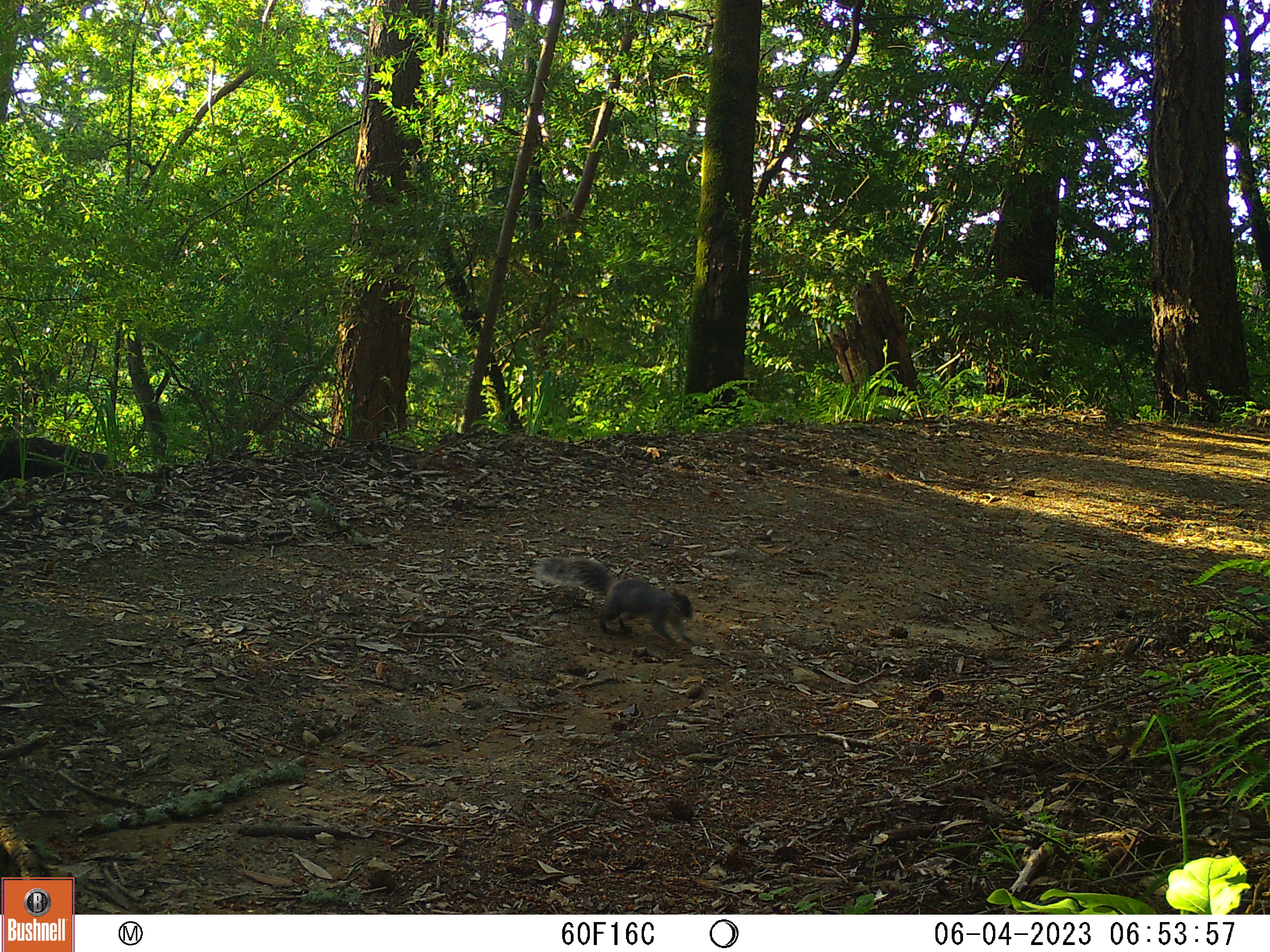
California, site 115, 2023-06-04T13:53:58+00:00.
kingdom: Animalia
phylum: Chordata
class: Mammalia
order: Rodentia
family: Sciuridae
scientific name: Sciuridae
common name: squirrel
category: unknown squirrel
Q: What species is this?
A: Unknown squirrel (squirrel) (Sciuridae).